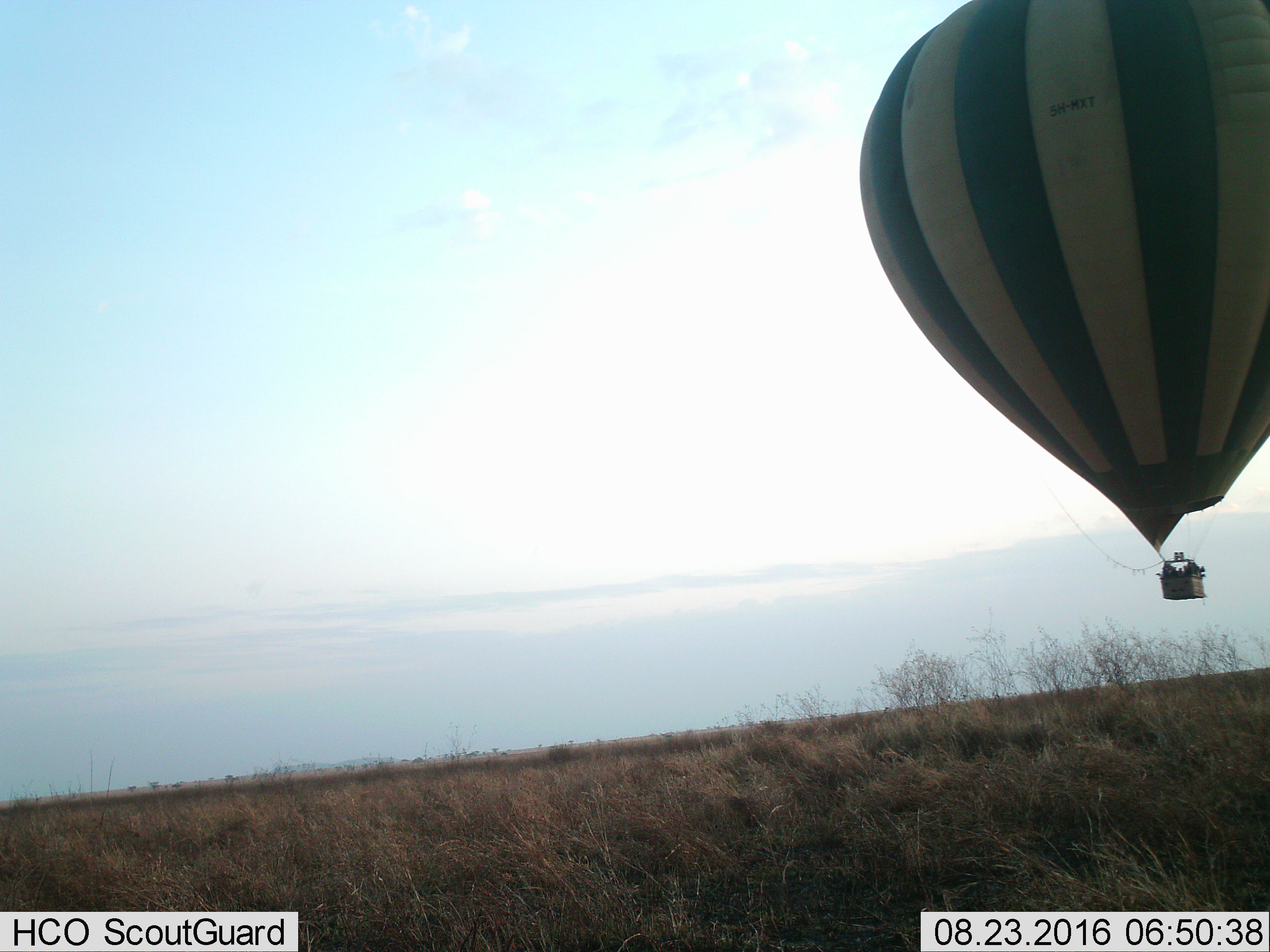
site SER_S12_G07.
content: unidentified animal